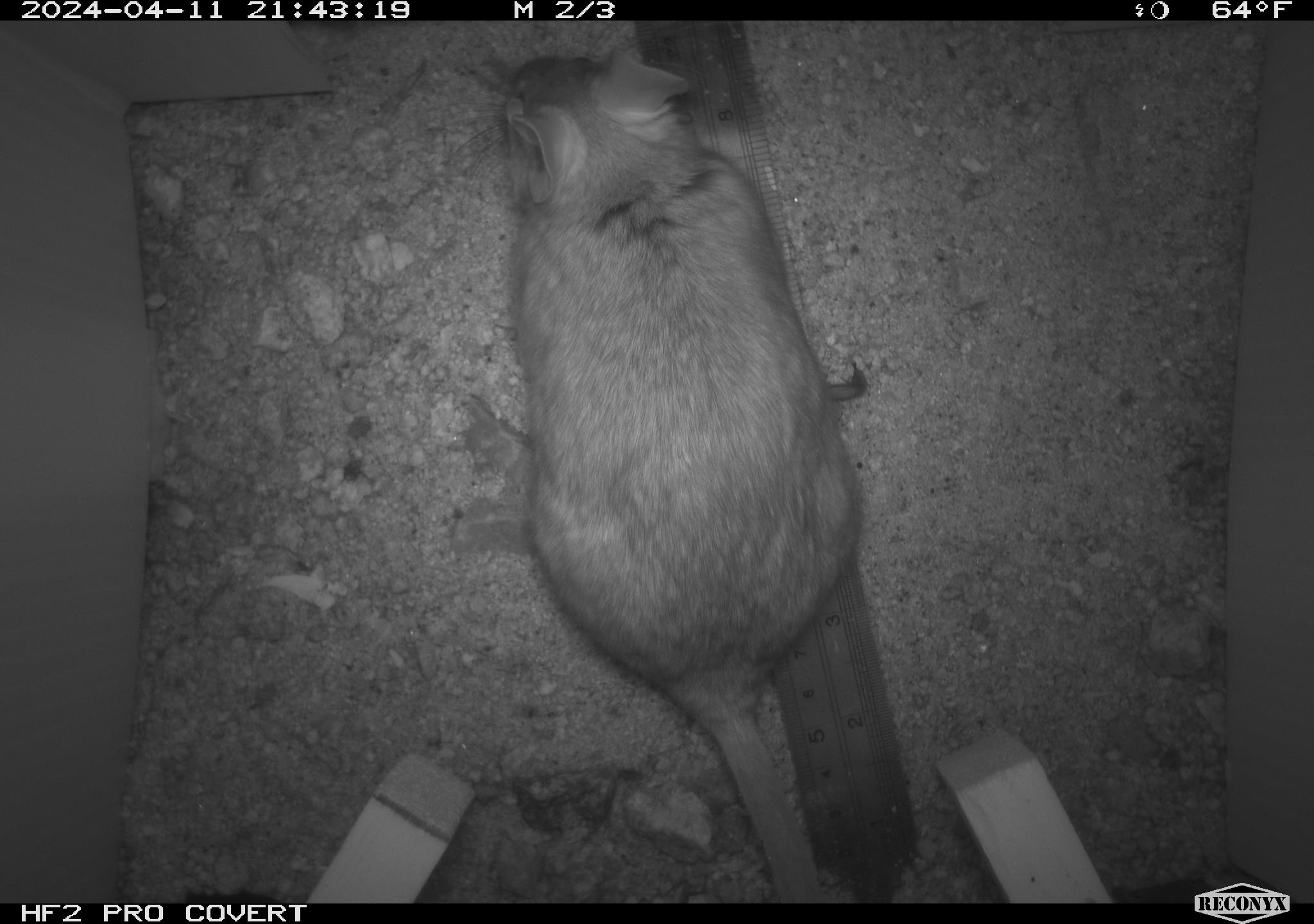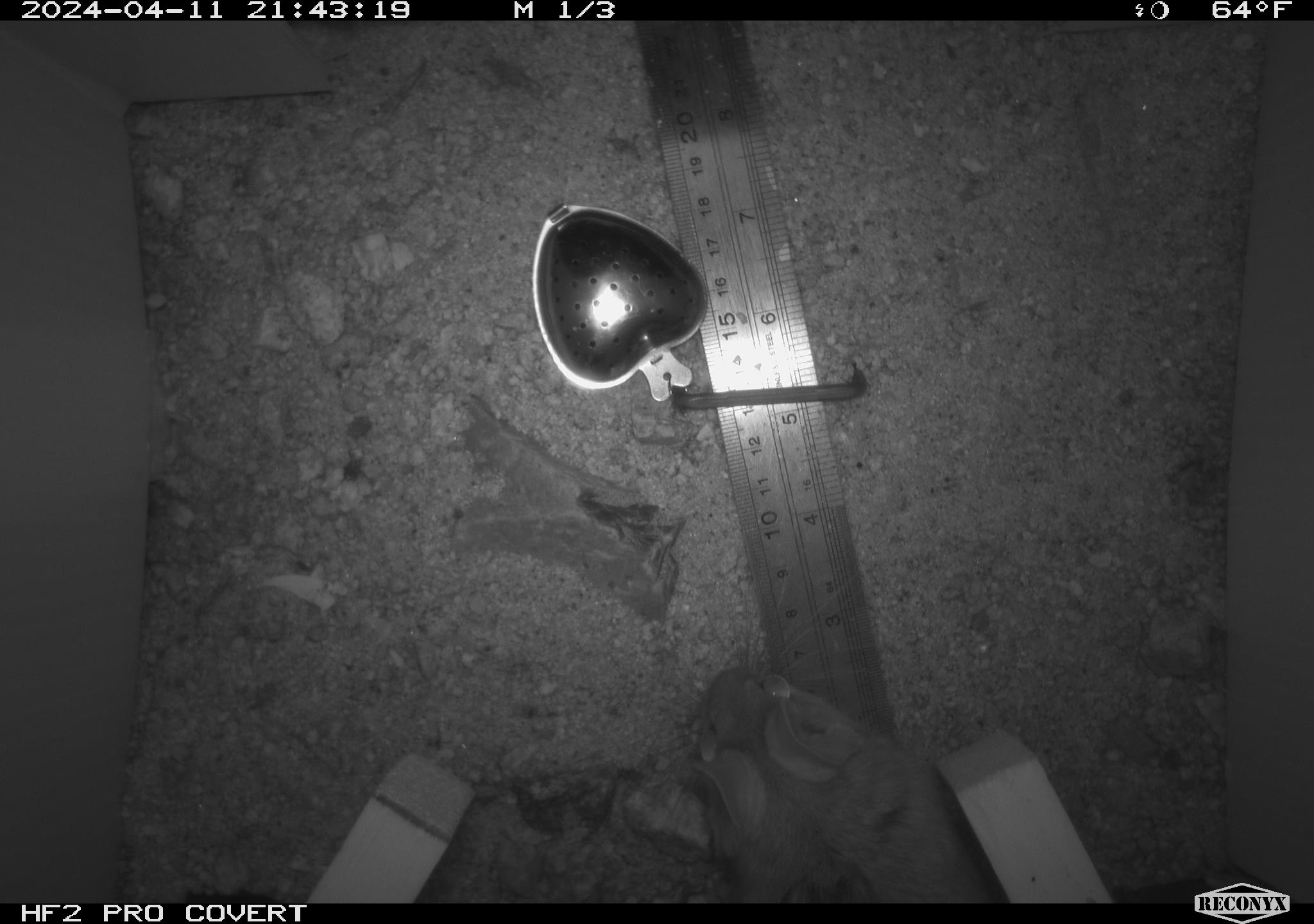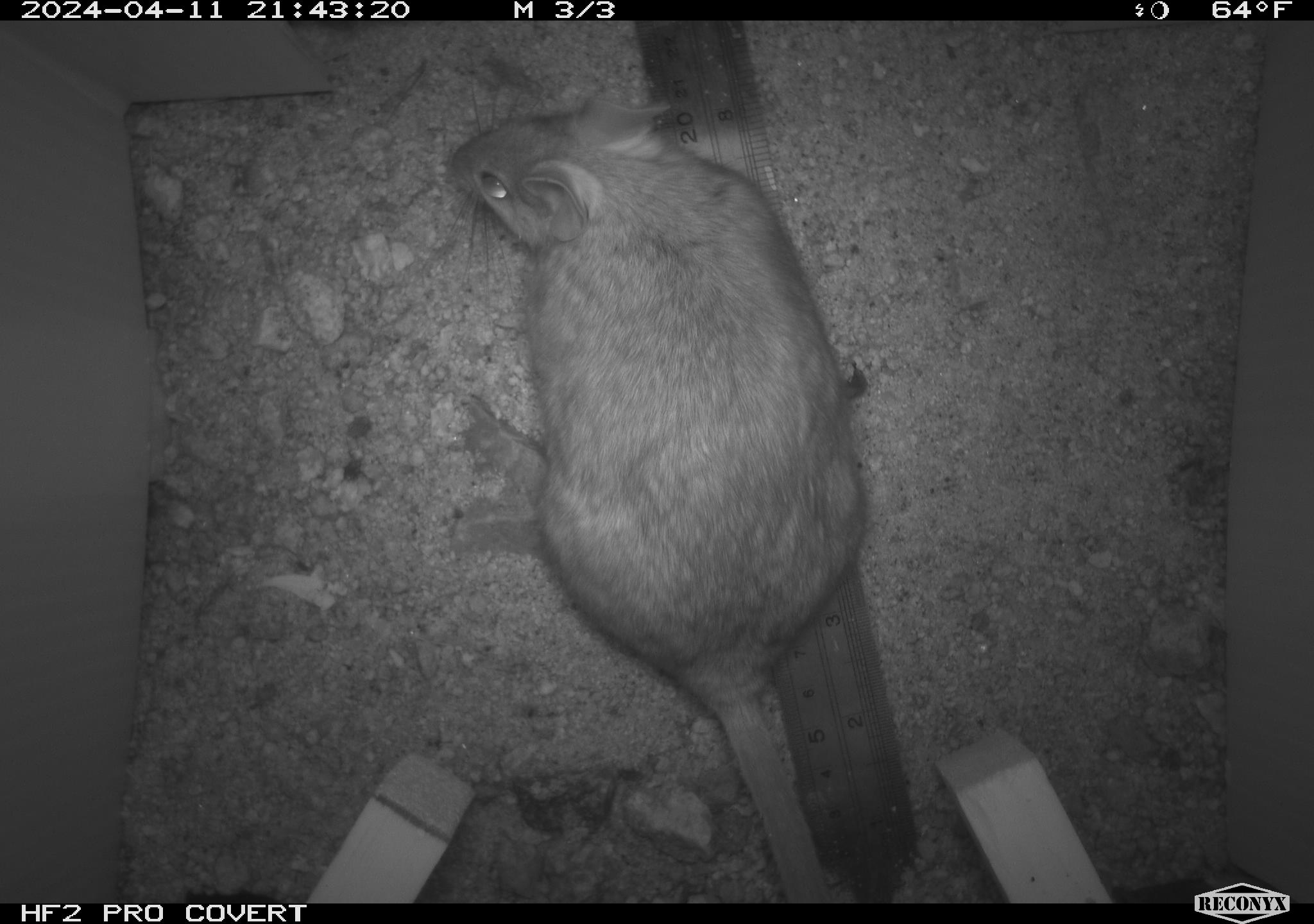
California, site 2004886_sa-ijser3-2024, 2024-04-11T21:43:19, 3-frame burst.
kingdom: Animalia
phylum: Chordata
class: Mammalia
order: Rodentia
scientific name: Rodentia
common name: woodrat or rat or mouse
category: woodrat or rat or mouse species